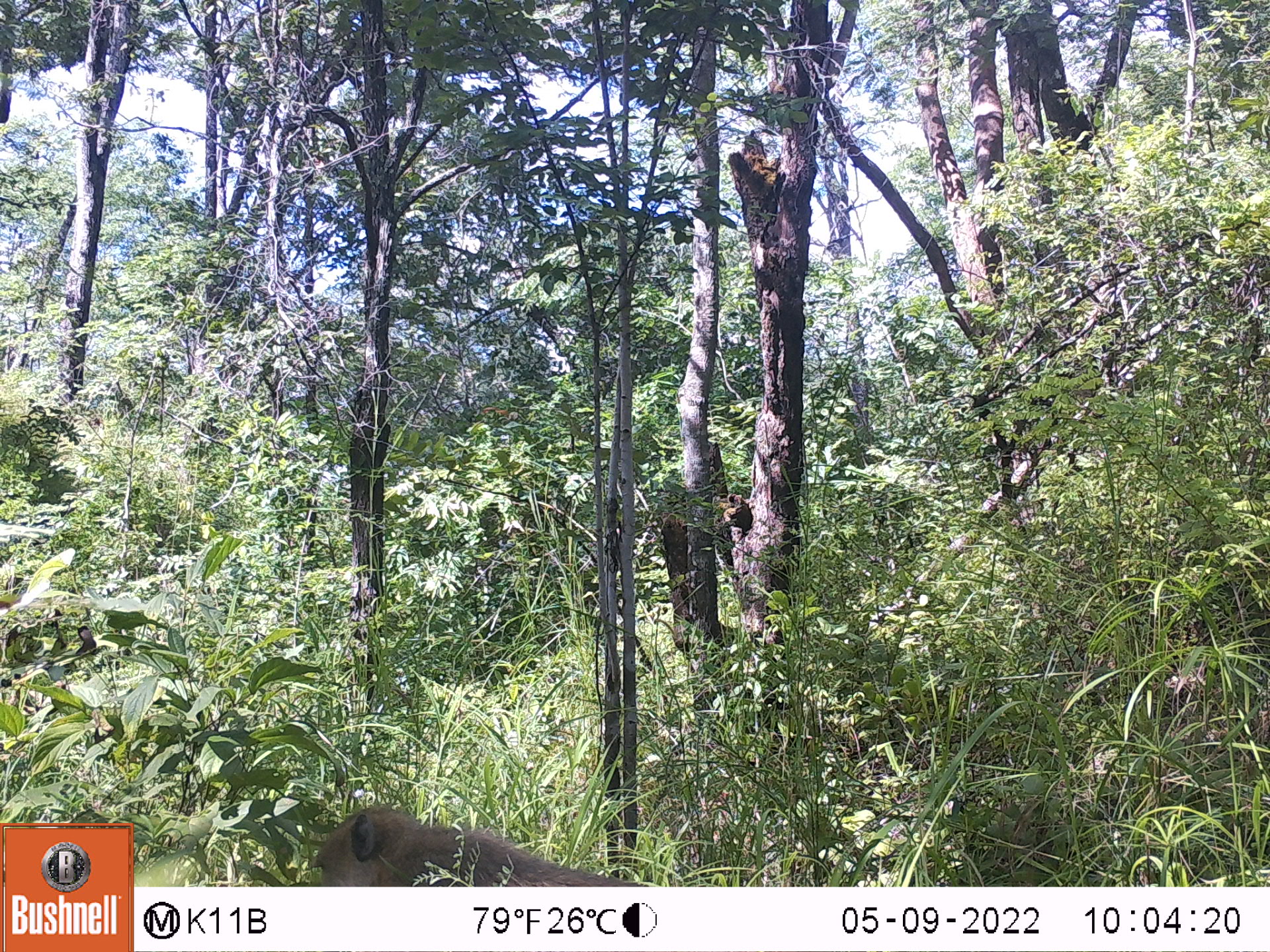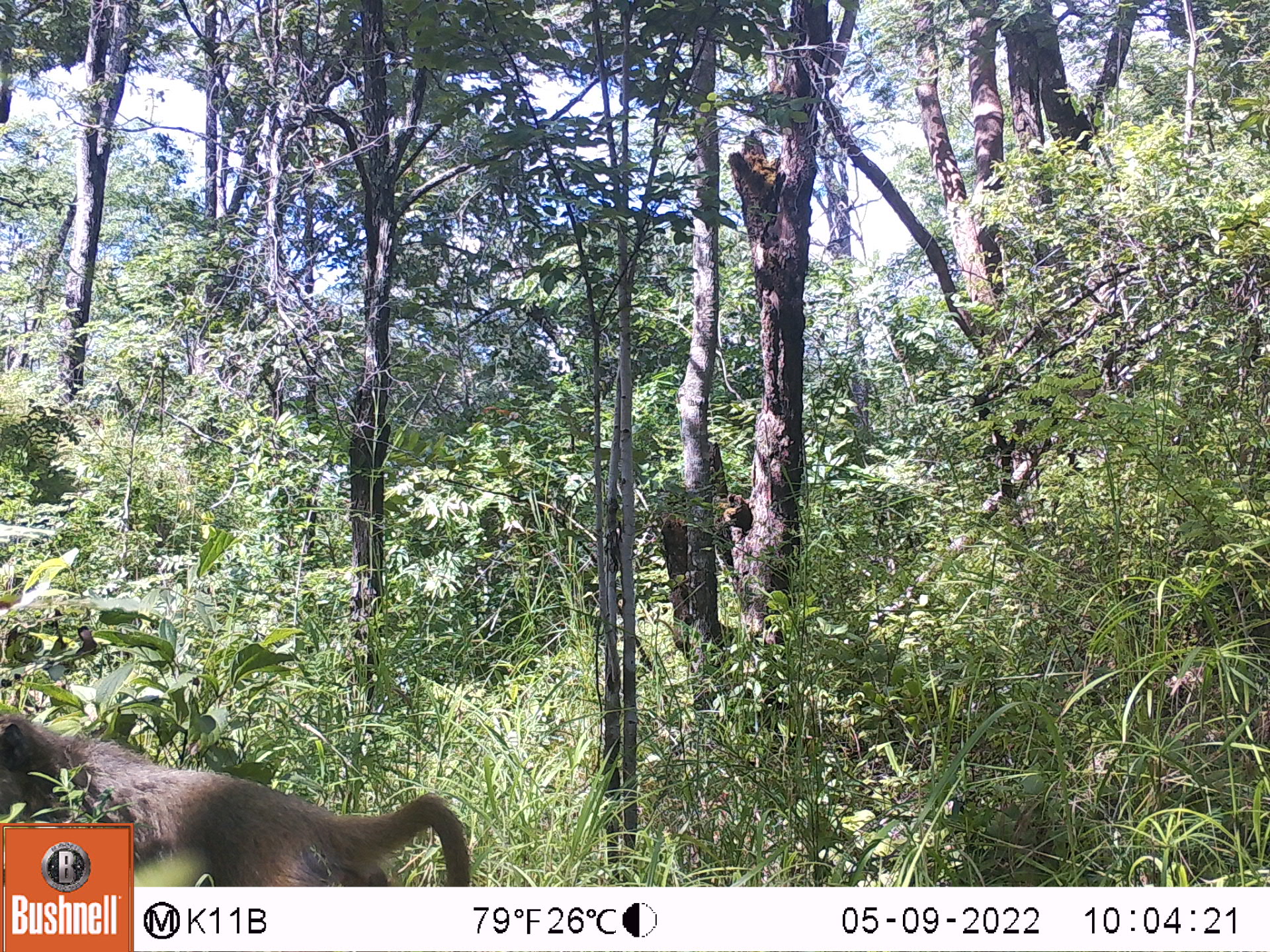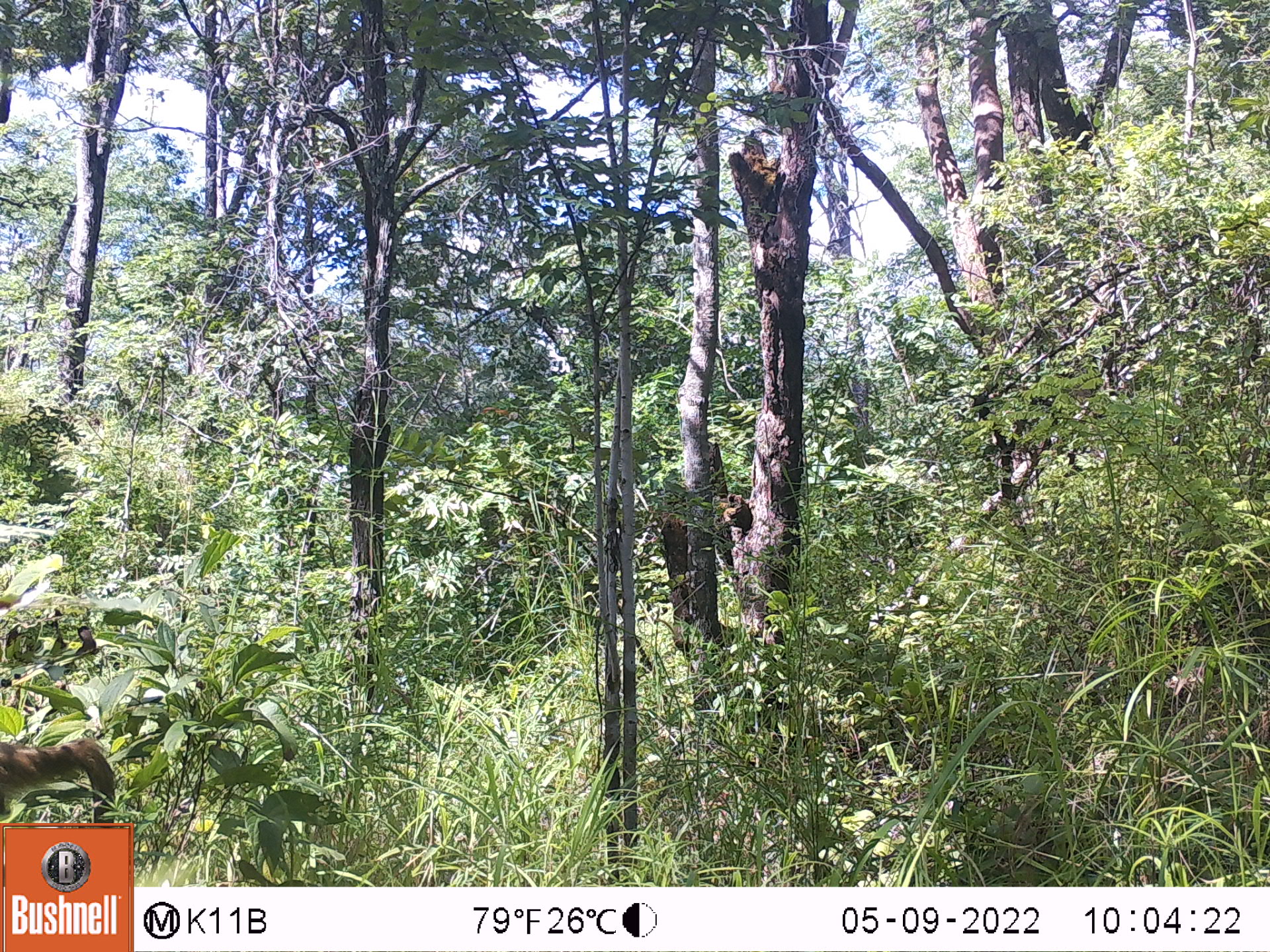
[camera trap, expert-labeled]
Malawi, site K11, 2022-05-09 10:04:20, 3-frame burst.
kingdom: Animalia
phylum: Chordata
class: Mammalia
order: Primates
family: Cercopithecidae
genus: Papio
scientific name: Papio cynocephalus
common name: yellow baboon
Yellow baboon (Papio cynocephalus), count 1.